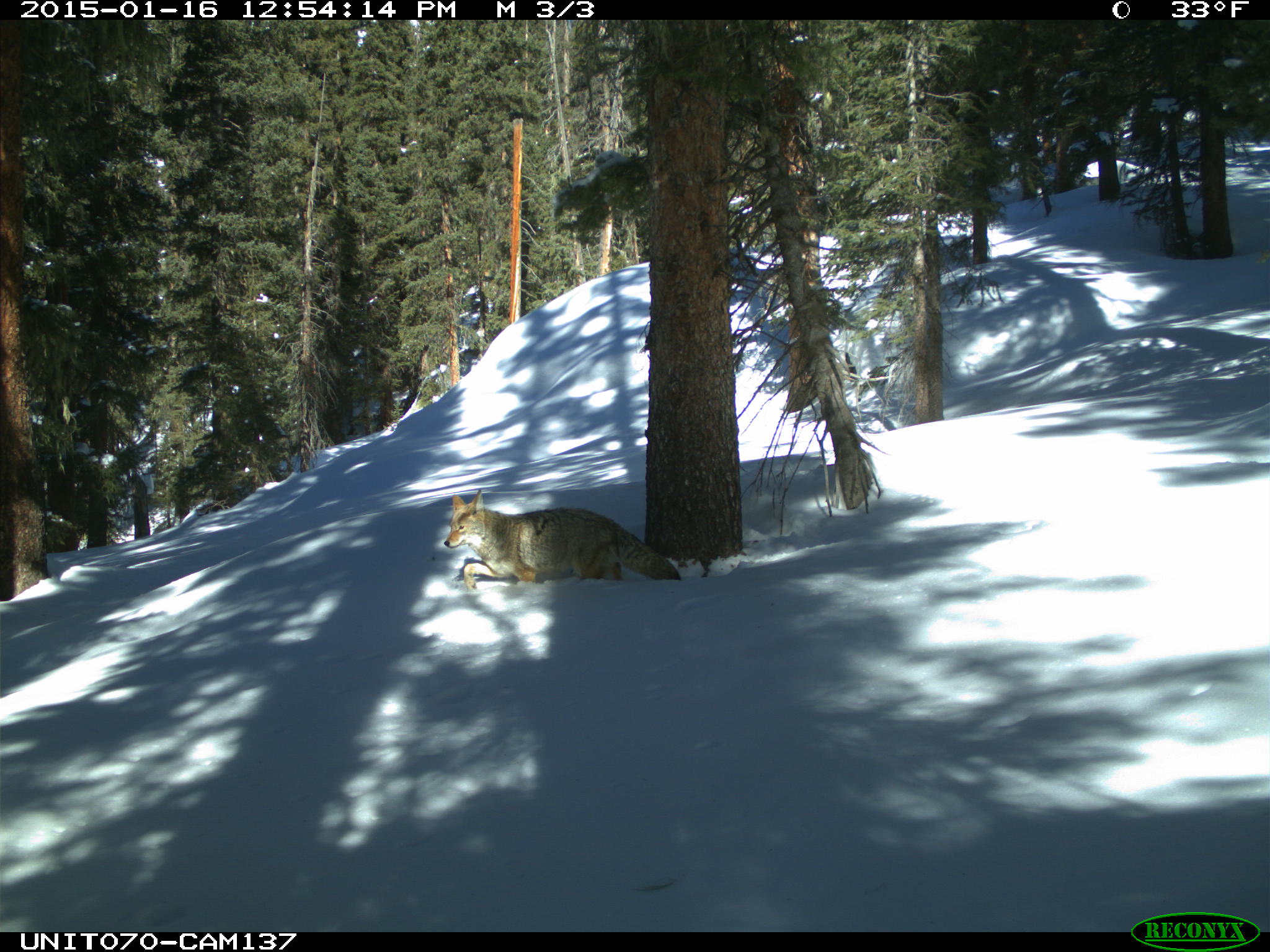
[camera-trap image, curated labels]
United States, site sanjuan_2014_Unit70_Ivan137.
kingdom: Animalia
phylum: Chordata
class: Mammalia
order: Carnivora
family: Canidae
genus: Canis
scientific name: Canis latrans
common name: coyote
Canis latrans (coyote).